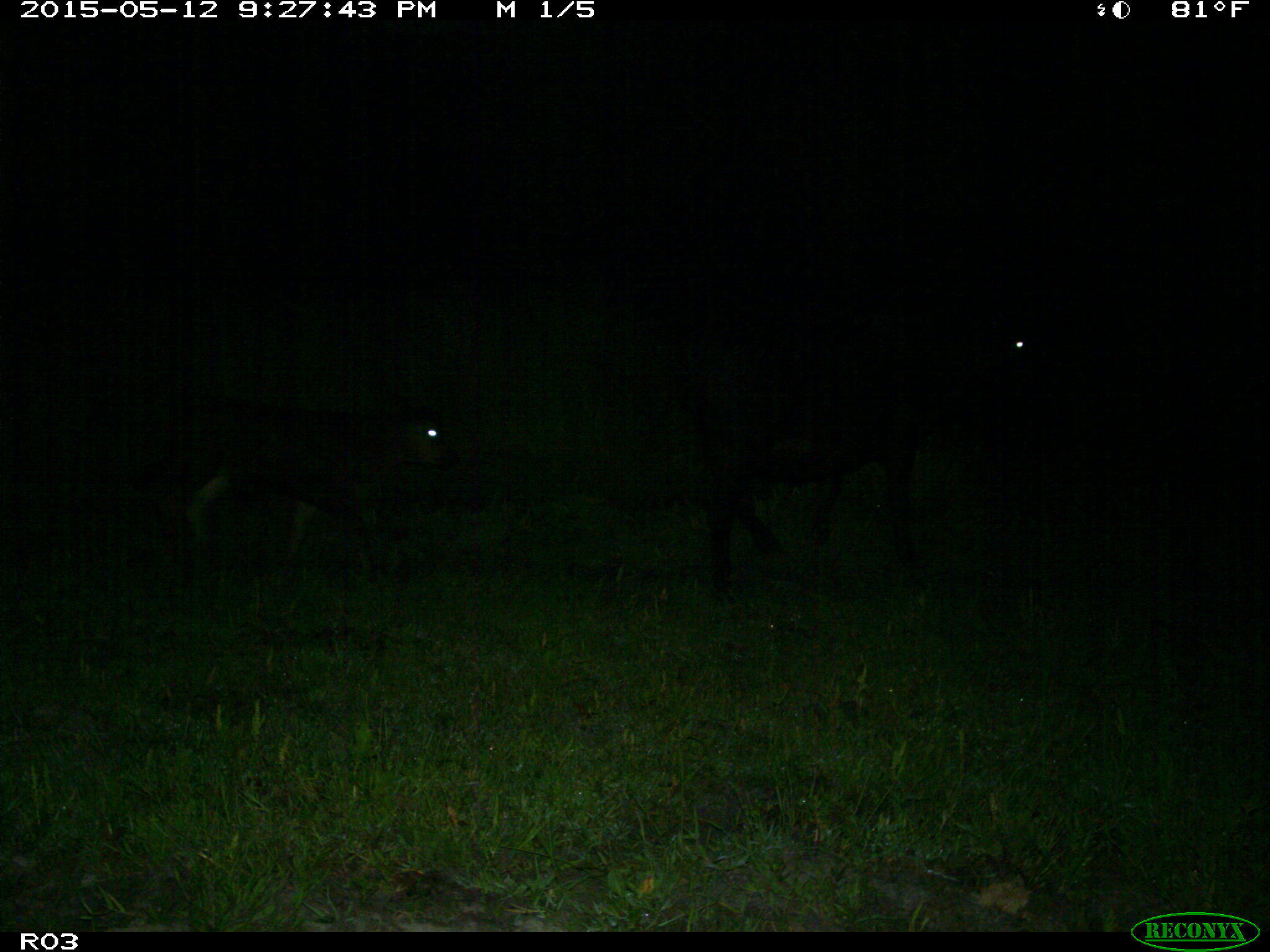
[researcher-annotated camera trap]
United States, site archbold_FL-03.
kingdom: Animalia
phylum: Chordata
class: Mammalia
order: Artiodactyla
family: Bovidae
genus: Bos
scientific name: Bos taurus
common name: domestic cow